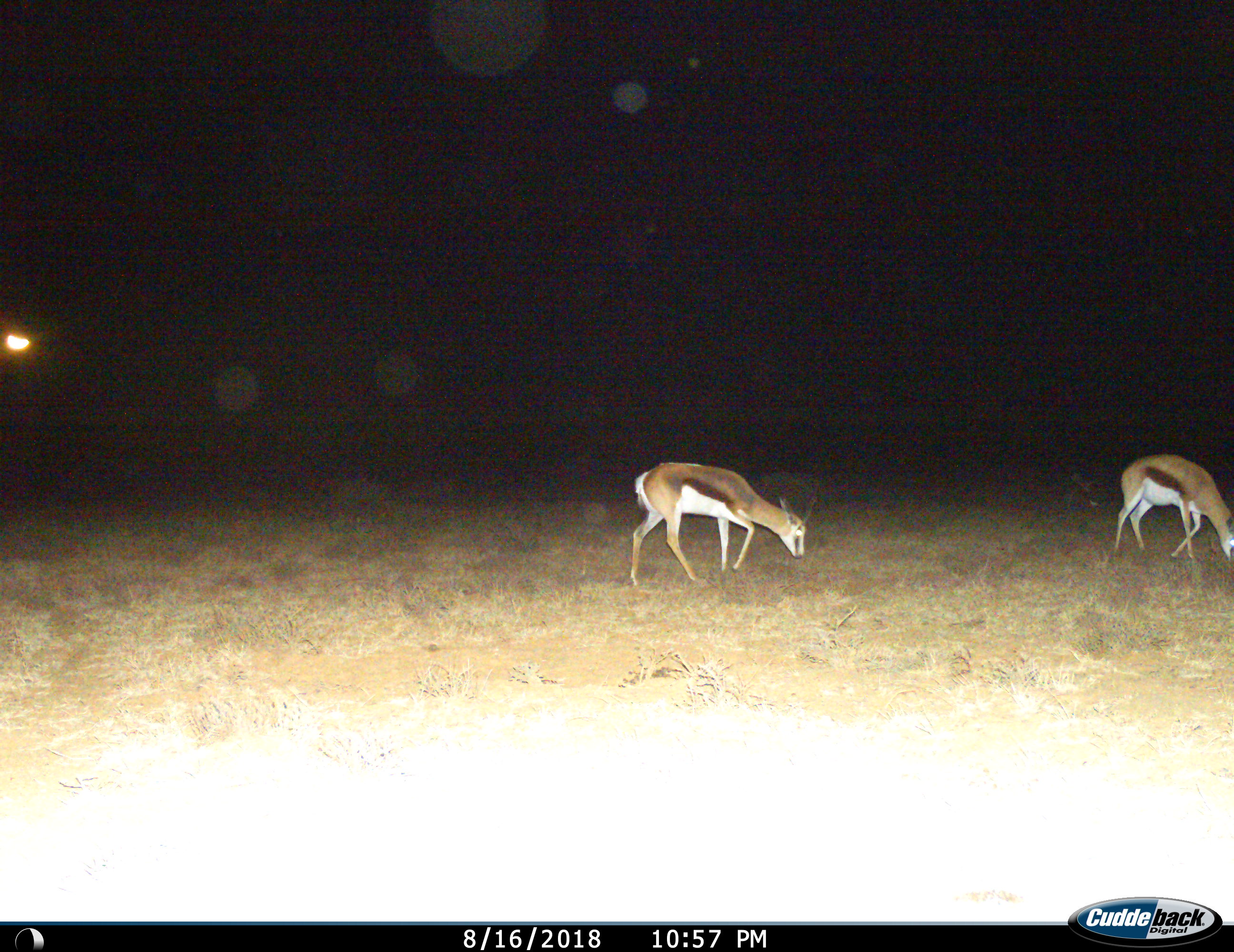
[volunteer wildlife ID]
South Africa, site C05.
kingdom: Animalia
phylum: Chordata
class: Mammalia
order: Artiodactyla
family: Bovidae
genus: Antidorcas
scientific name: Antidorcas marsupialis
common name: springbok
Springbok (Antidorcas marsupialis), count 2. Behavior (volunteer vote fractions): standing 0%, resting 0%, moving 60%, interacting 0%. Young present (vote fraction): 0%. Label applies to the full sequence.